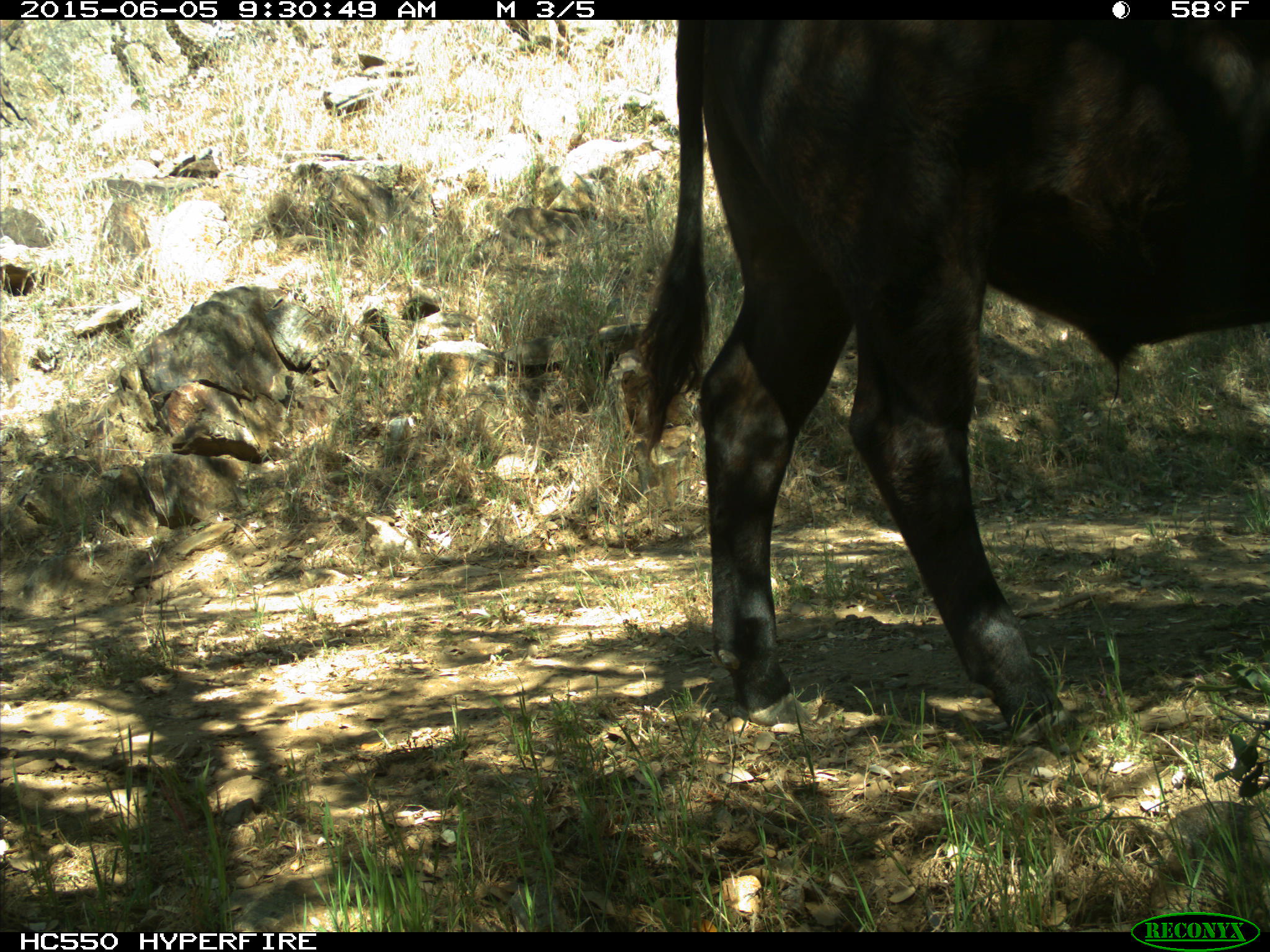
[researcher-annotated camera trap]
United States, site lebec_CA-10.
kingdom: Animalia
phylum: Chordata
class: Mammalia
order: Artiodactyla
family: Bovidae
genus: Bos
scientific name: Bos taurus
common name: domestic cow